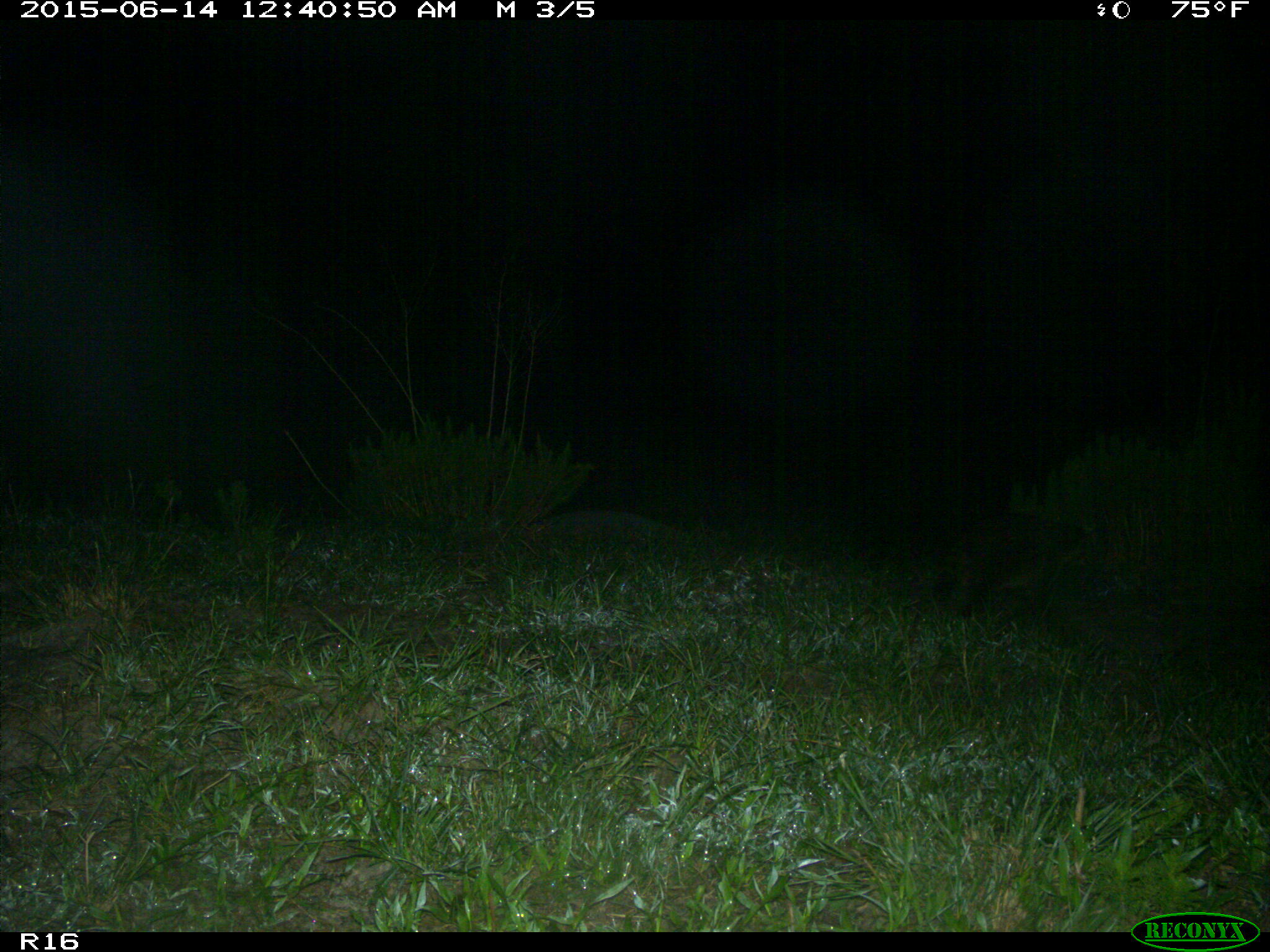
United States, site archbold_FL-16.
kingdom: Animalia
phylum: Chordata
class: Mammalia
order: Carnivora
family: Procyonidae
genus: Procyon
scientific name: Procyon lotor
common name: common raccoon